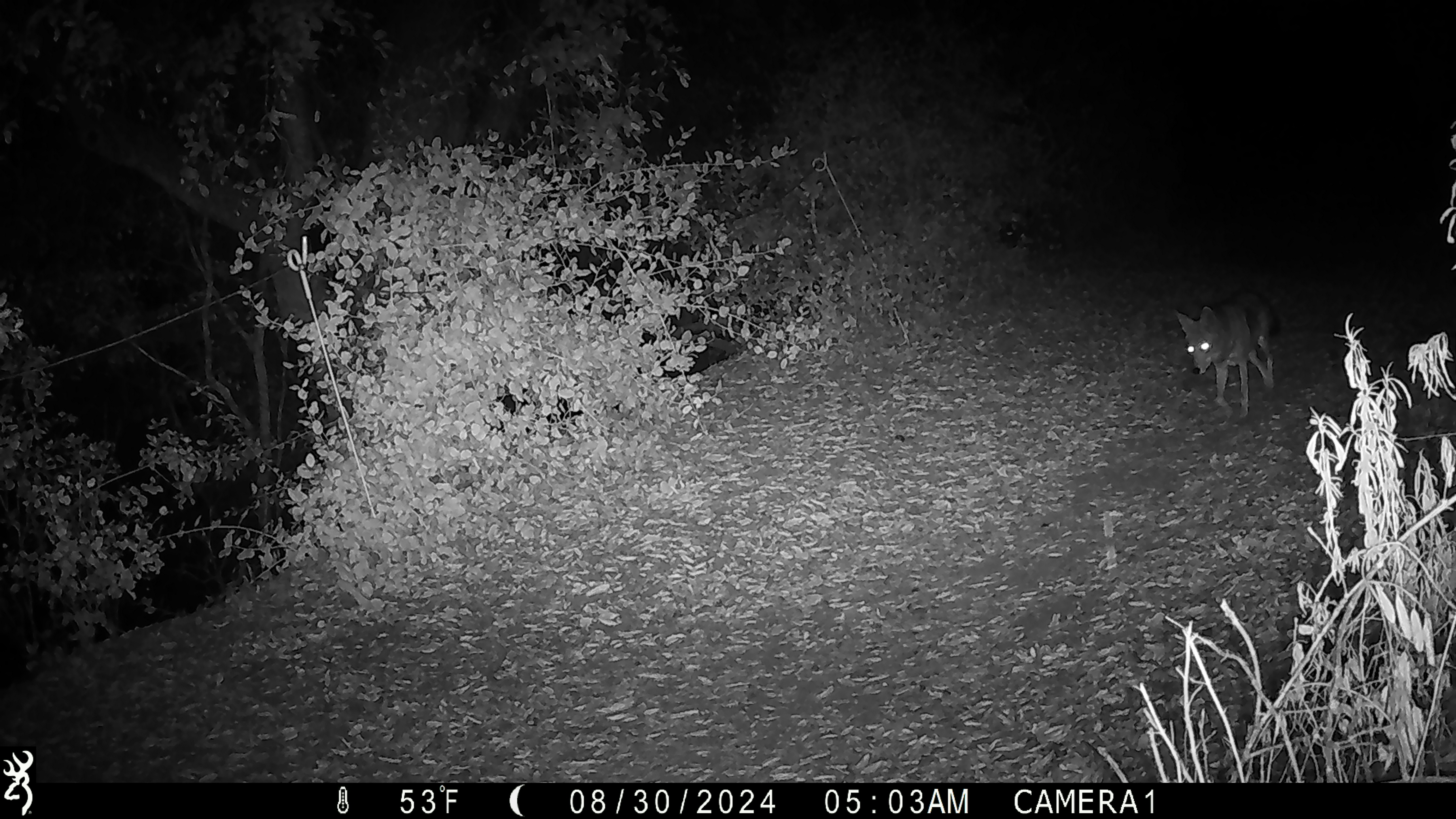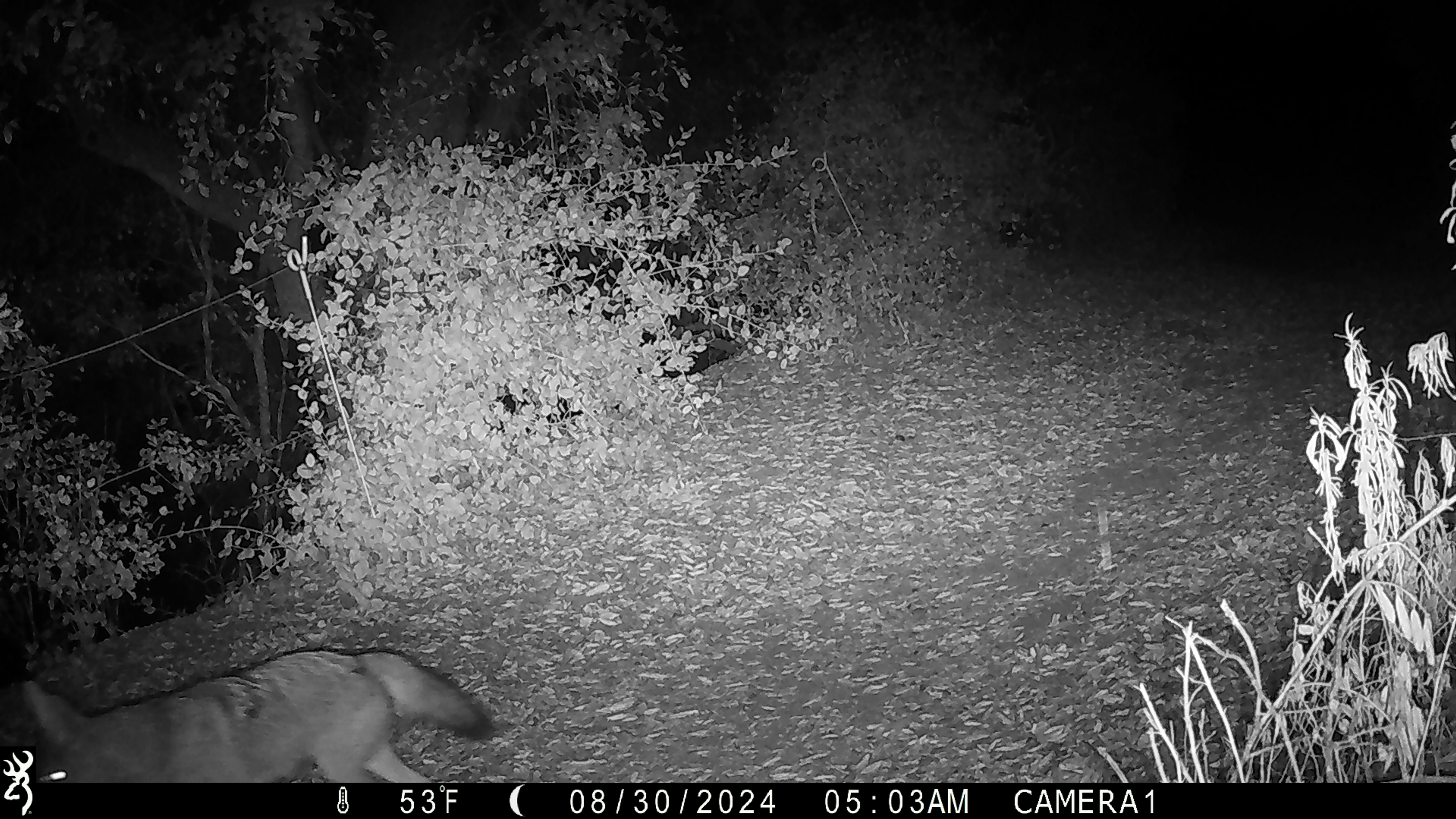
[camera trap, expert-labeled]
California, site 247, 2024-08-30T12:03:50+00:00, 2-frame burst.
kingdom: Animalia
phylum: Chordata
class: Mammalia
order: Carnivora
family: Canidae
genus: Canis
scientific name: Canis latrans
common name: coyote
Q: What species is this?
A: Coyote (Canis latrans).